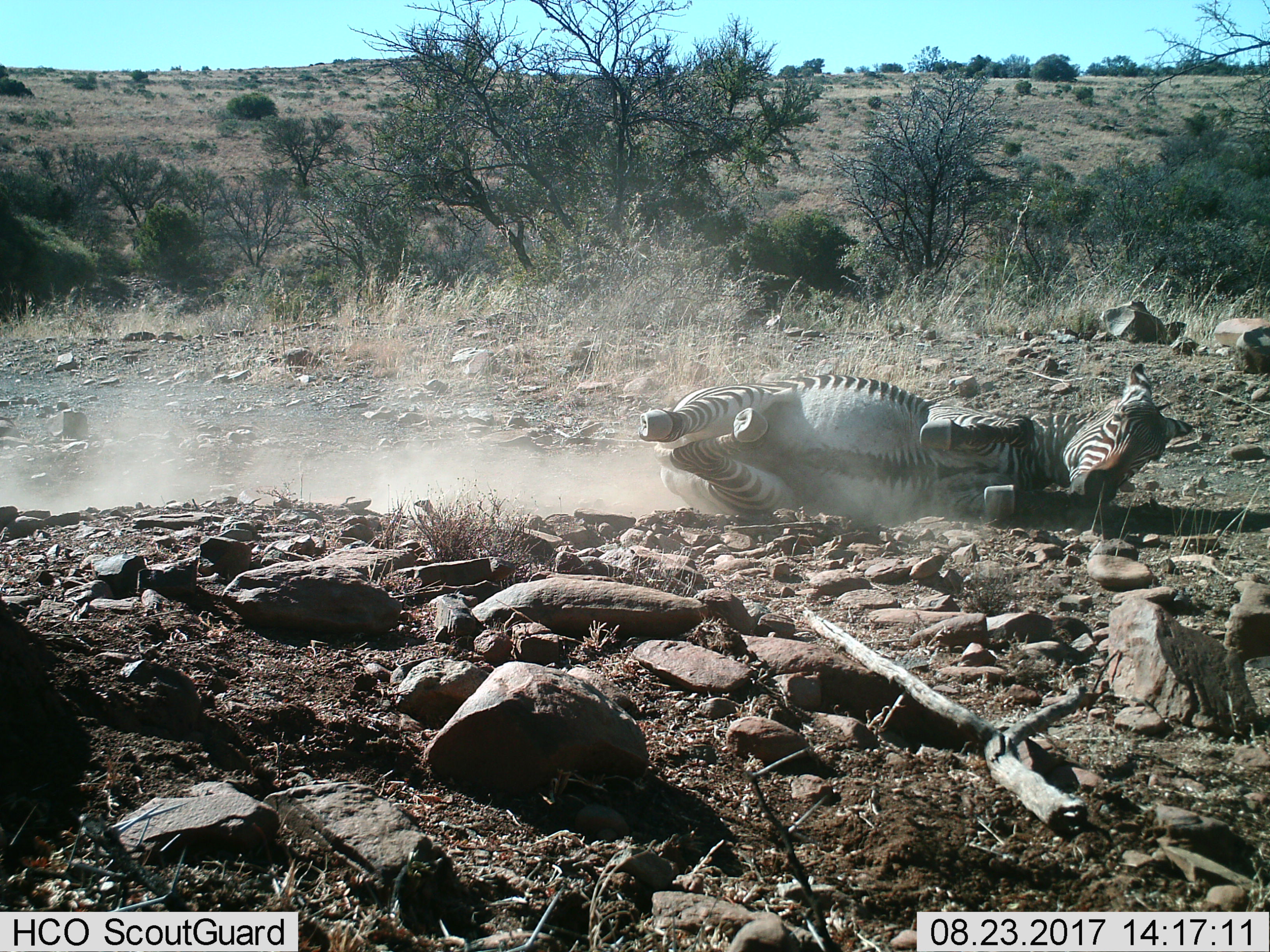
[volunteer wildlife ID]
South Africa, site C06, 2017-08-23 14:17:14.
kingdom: Animalia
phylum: Chordata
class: Mammalia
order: Perissodactyla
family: Equidae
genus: Equus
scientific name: Equus zebra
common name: mountain zebra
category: zebramountain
Zebramountain (mountain zebra) (Equus zebra), count 1. Behavior (volunteer vote fractions): standing 0%, resting 50%, moving 50%, interacting 12%. Young present (vote fraction): 0%. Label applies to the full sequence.